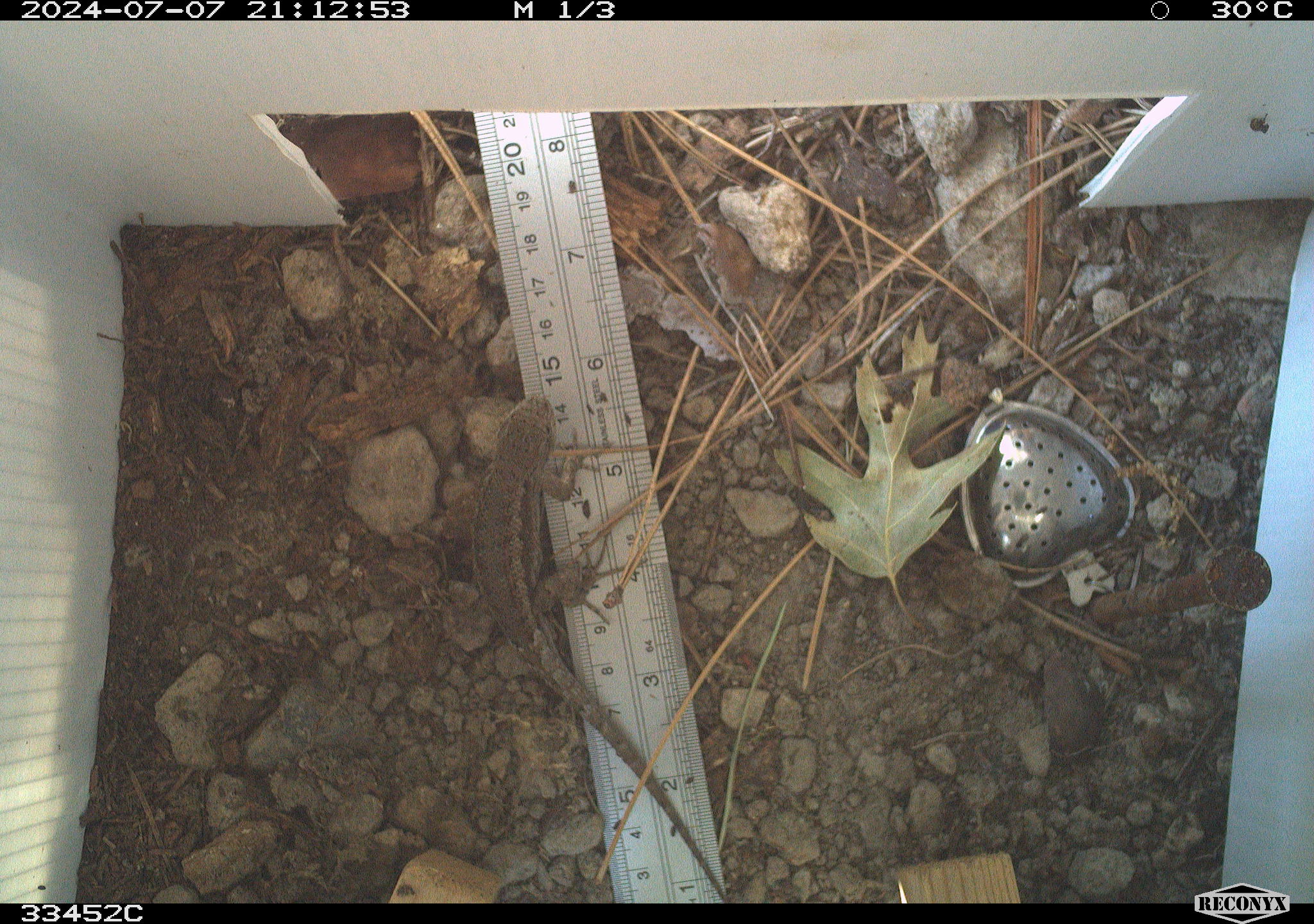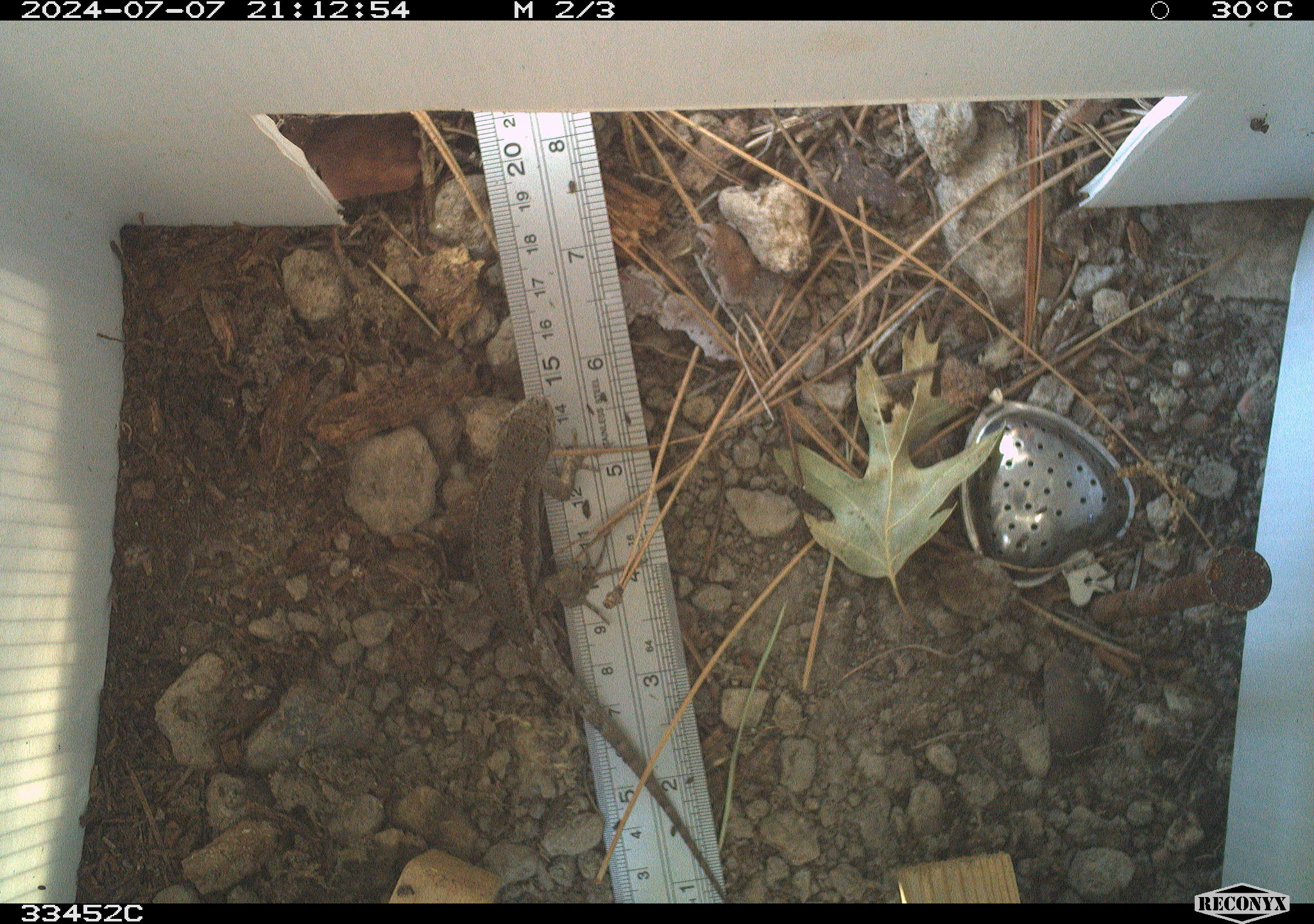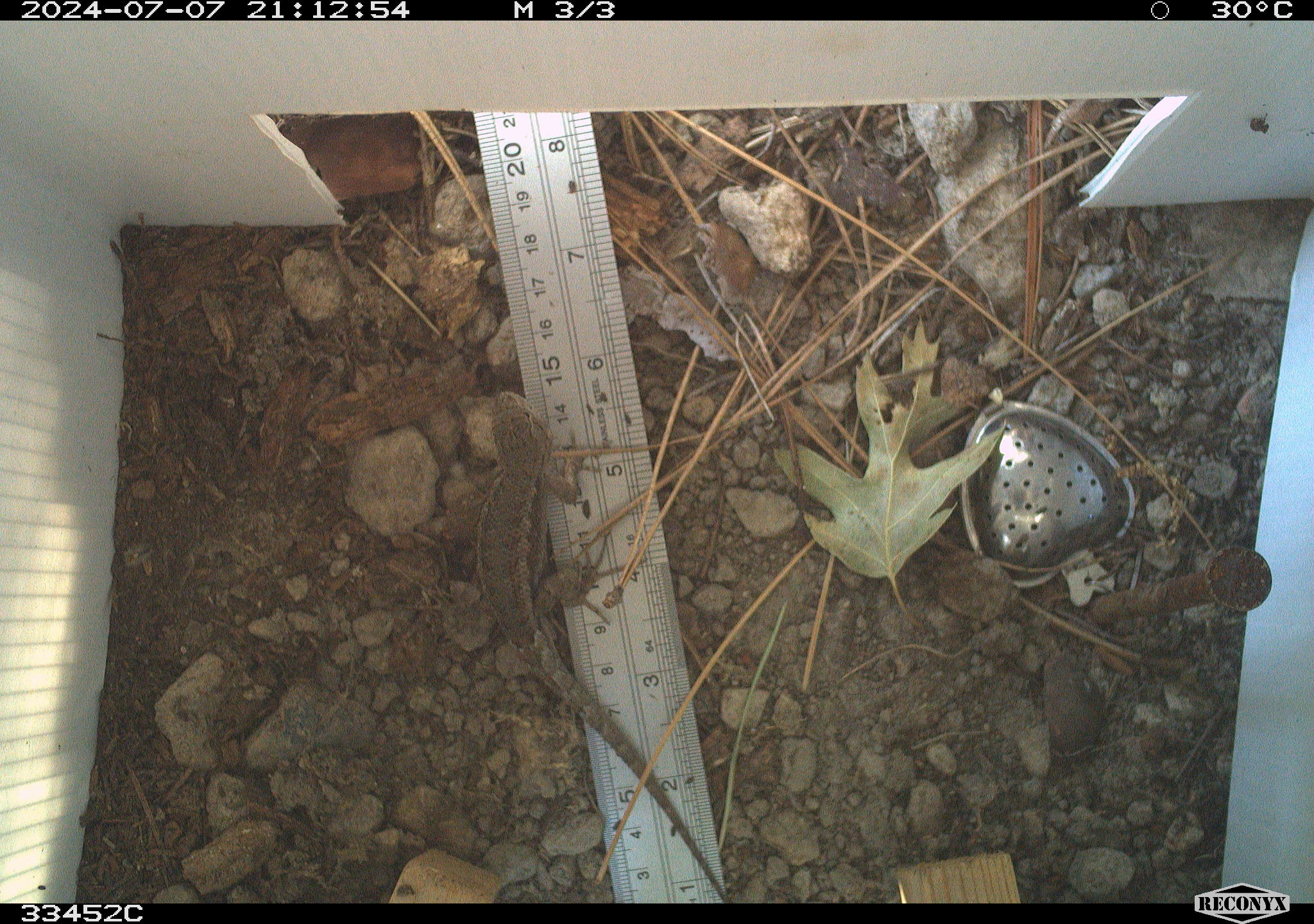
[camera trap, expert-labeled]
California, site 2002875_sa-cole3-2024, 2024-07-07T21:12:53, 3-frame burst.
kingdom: Animalia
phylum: Chordata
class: Reptilia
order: Squamata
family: Phrynosomatidae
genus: Sceloporus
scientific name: Sceloporus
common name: spiny lizards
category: sceloporus species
Sceloporus species (spiny lizards) (Sceloporus).